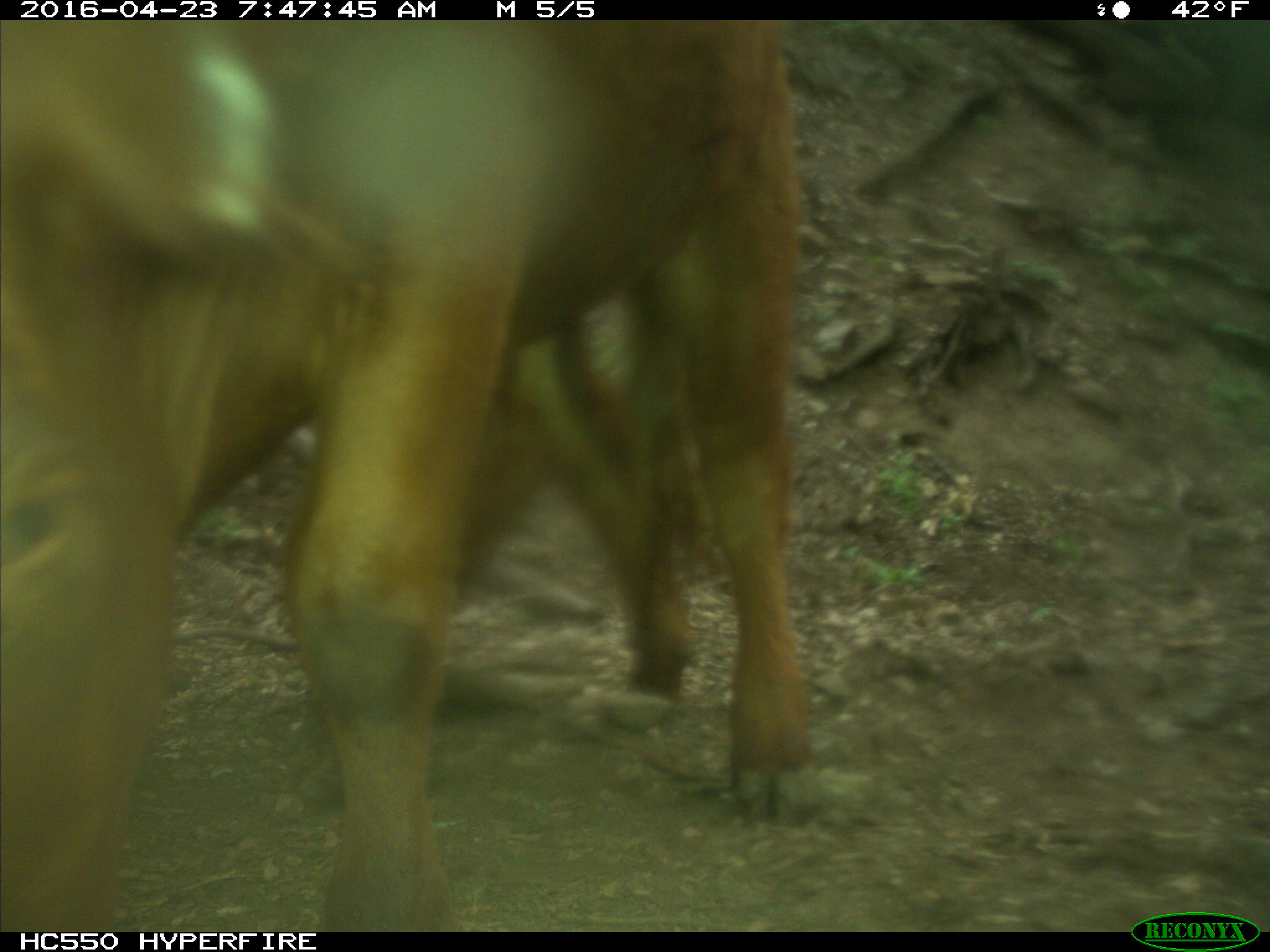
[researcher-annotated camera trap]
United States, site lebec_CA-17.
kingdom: Animalia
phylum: Chordata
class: Mammalia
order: Artiodactyla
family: Bovidae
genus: Bos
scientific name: Bos taurus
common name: domestic cow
Bos taurus (domestic cow).